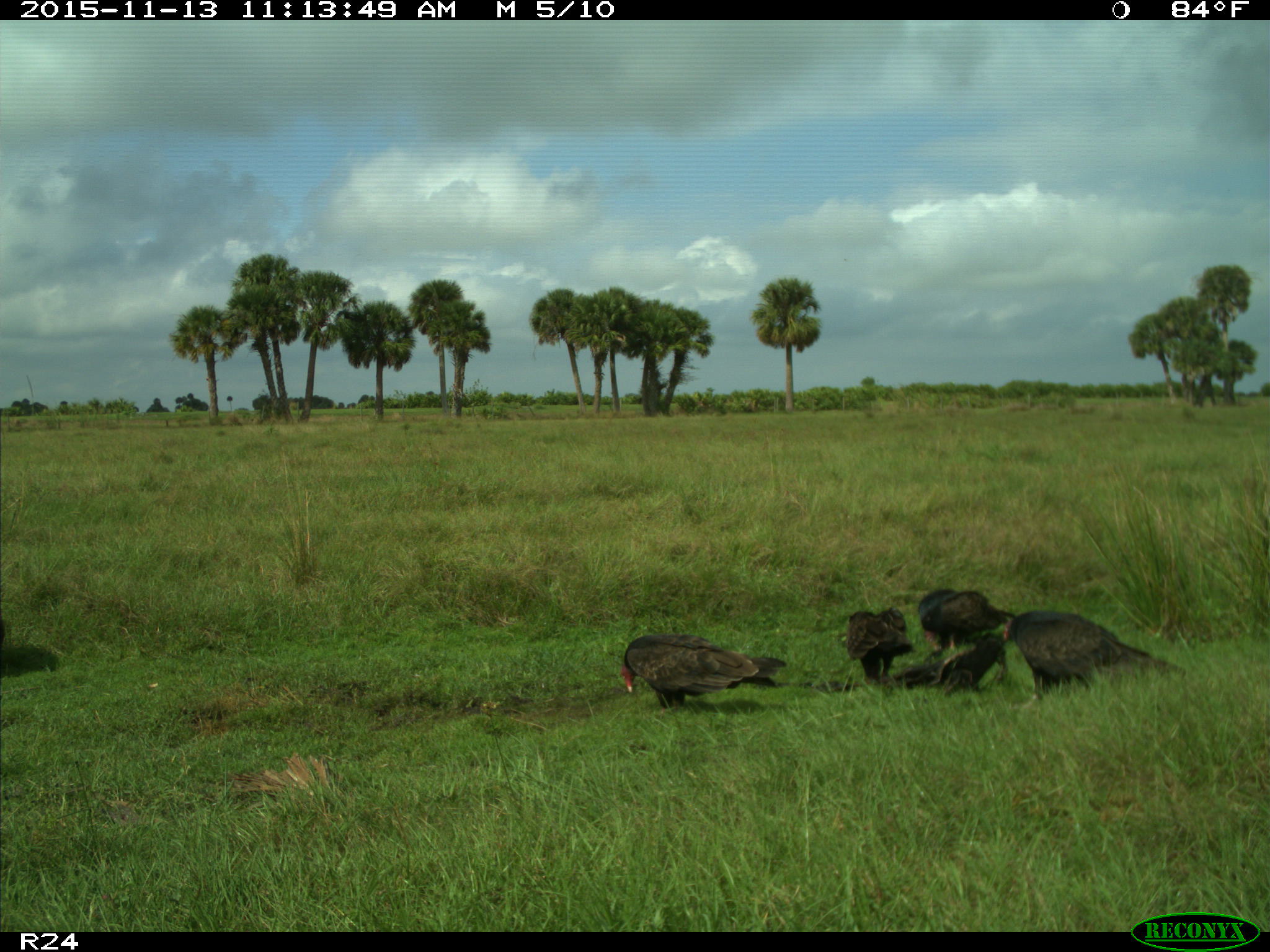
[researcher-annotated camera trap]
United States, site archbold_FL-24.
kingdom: Animalia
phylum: Chordata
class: Aves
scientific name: Aves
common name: birds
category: unidentified bird